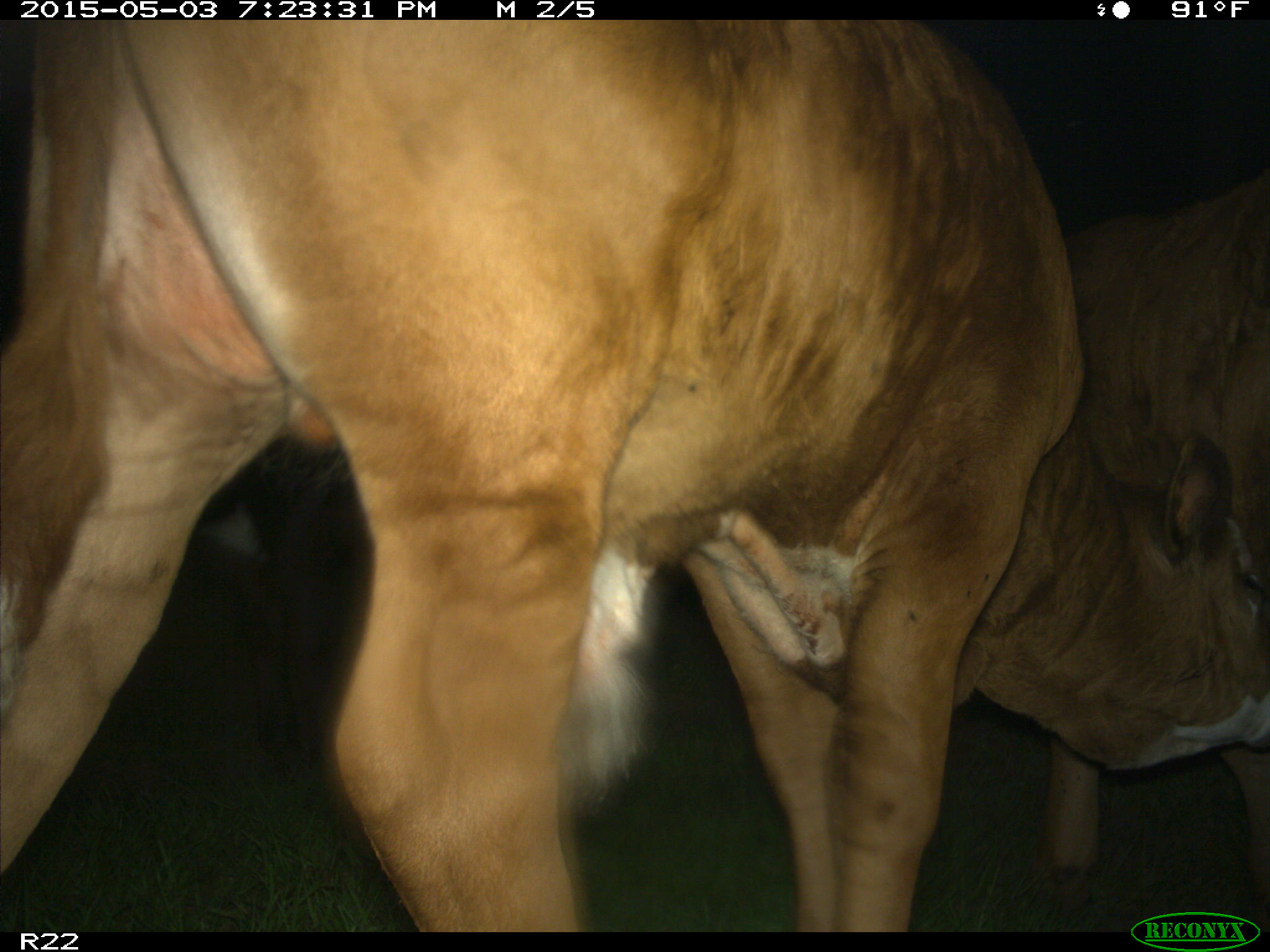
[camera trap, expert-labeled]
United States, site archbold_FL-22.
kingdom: Animalia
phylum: Chordata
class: Mammalia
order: Artiodactyla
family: Bovidae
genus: Bos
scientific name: Bos taurus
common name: domestic cow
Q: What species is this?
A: Bos taurus (domestic cow).